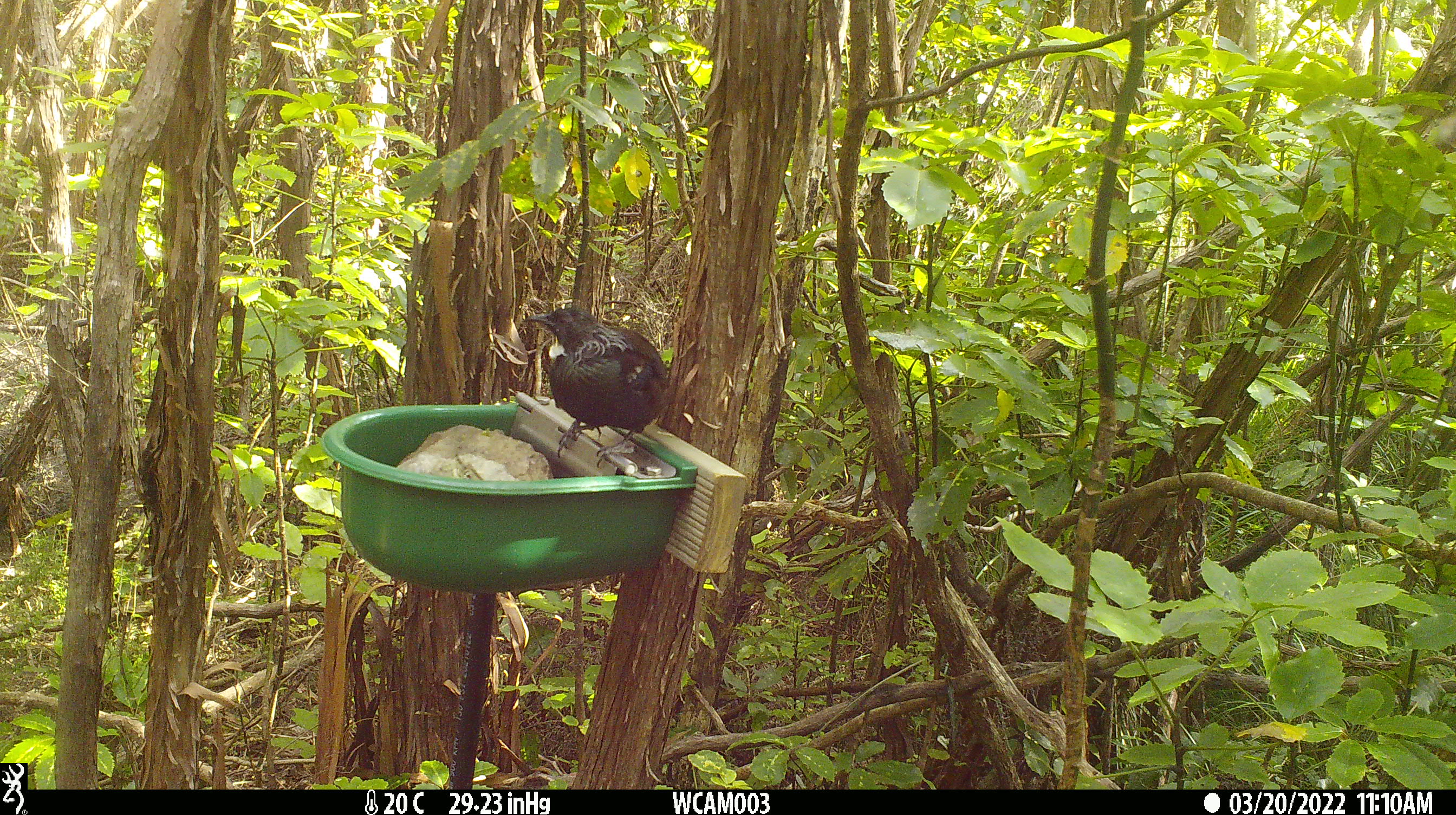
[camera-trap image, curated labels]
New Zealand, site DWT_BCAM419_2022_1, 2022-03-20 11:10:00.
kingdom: Animalia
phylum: Chordata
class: Aves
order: Passeriformes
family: Meliphagidae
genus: Prosthemadera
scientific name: Prosthemadera novaeseelandiae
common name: tui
Tui (Prosthemadera novaeseelandiae).